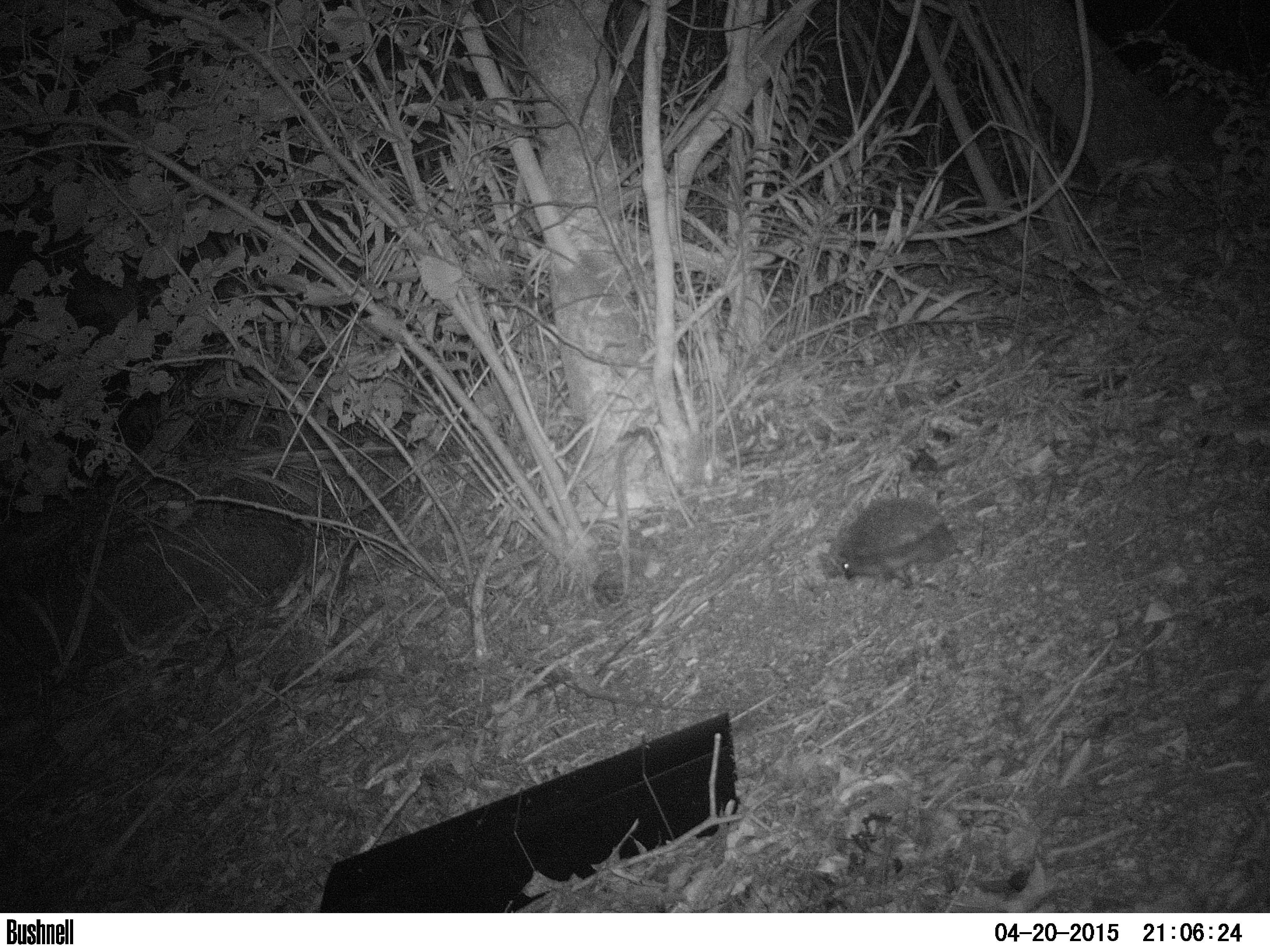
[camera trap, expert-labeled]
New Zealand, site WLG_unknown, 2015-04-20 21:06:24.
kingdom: Animalia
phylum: Chordata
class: Mammalia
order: Eulipotyphla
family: Erinaceidae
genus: Erinaceus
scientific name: Erinaceus europaeus europaeus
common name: european hedgehog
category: hedgehog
Hedgehog (european hedgehog) (Erinaceus europaeus europaeus).